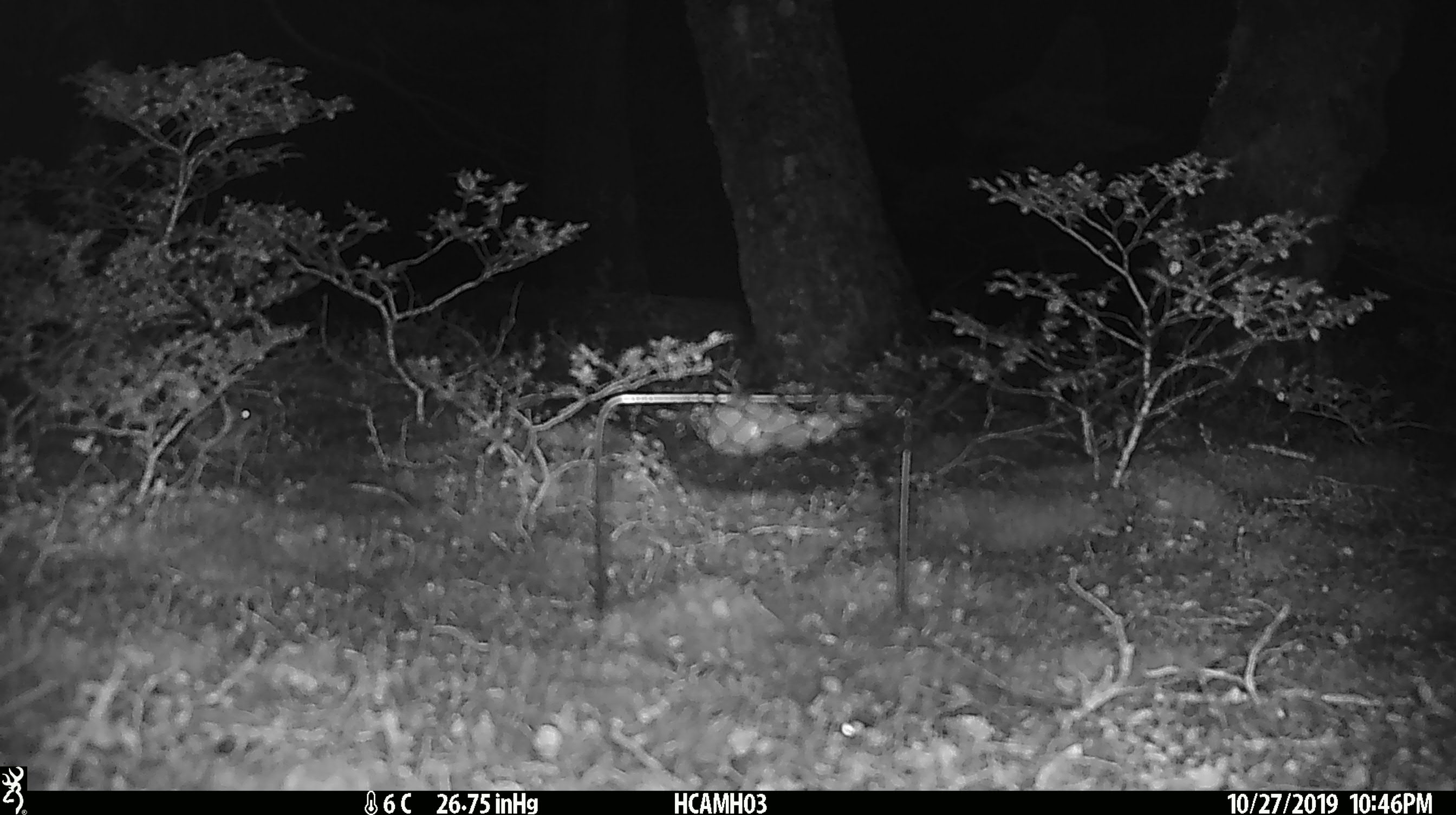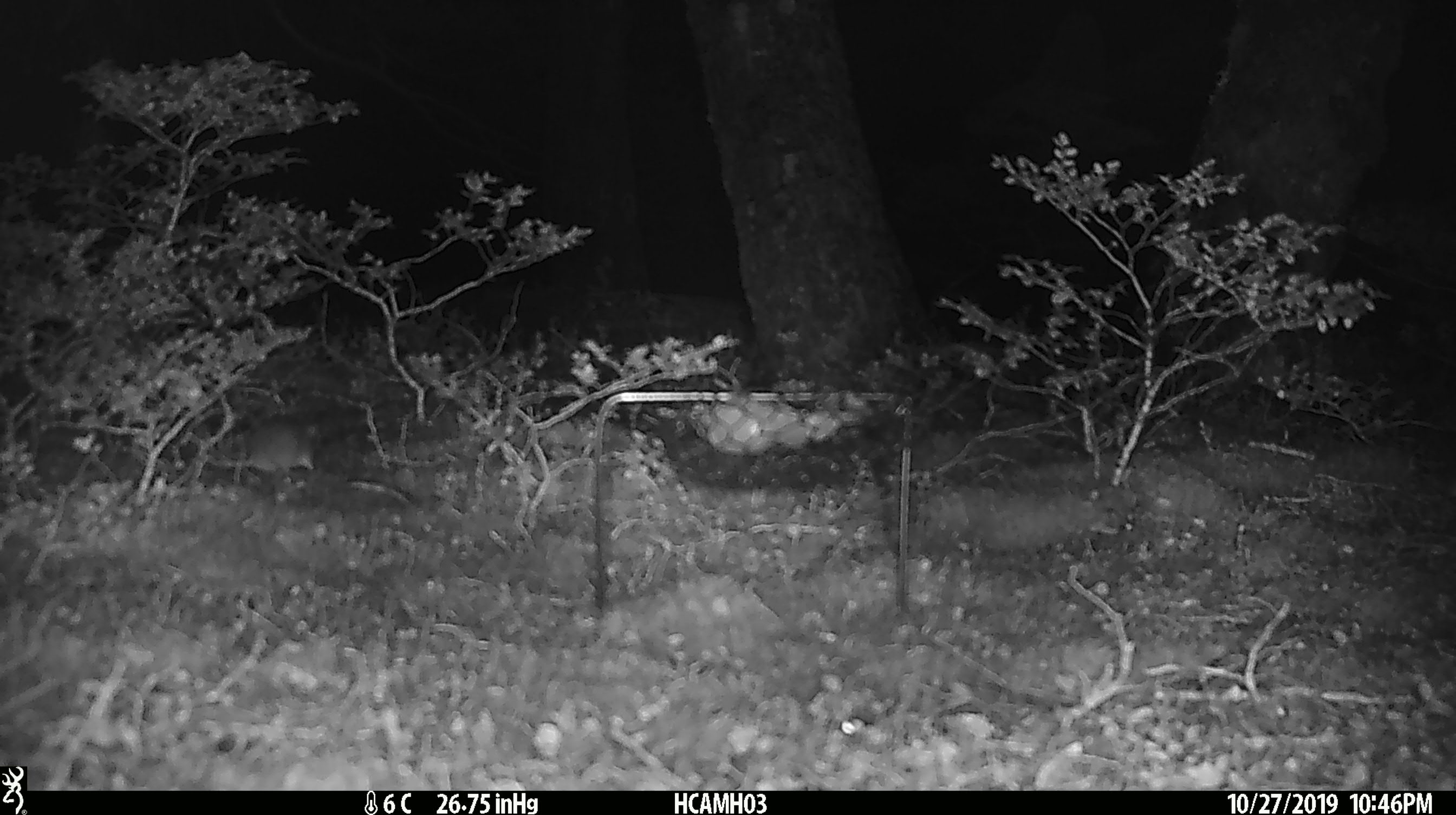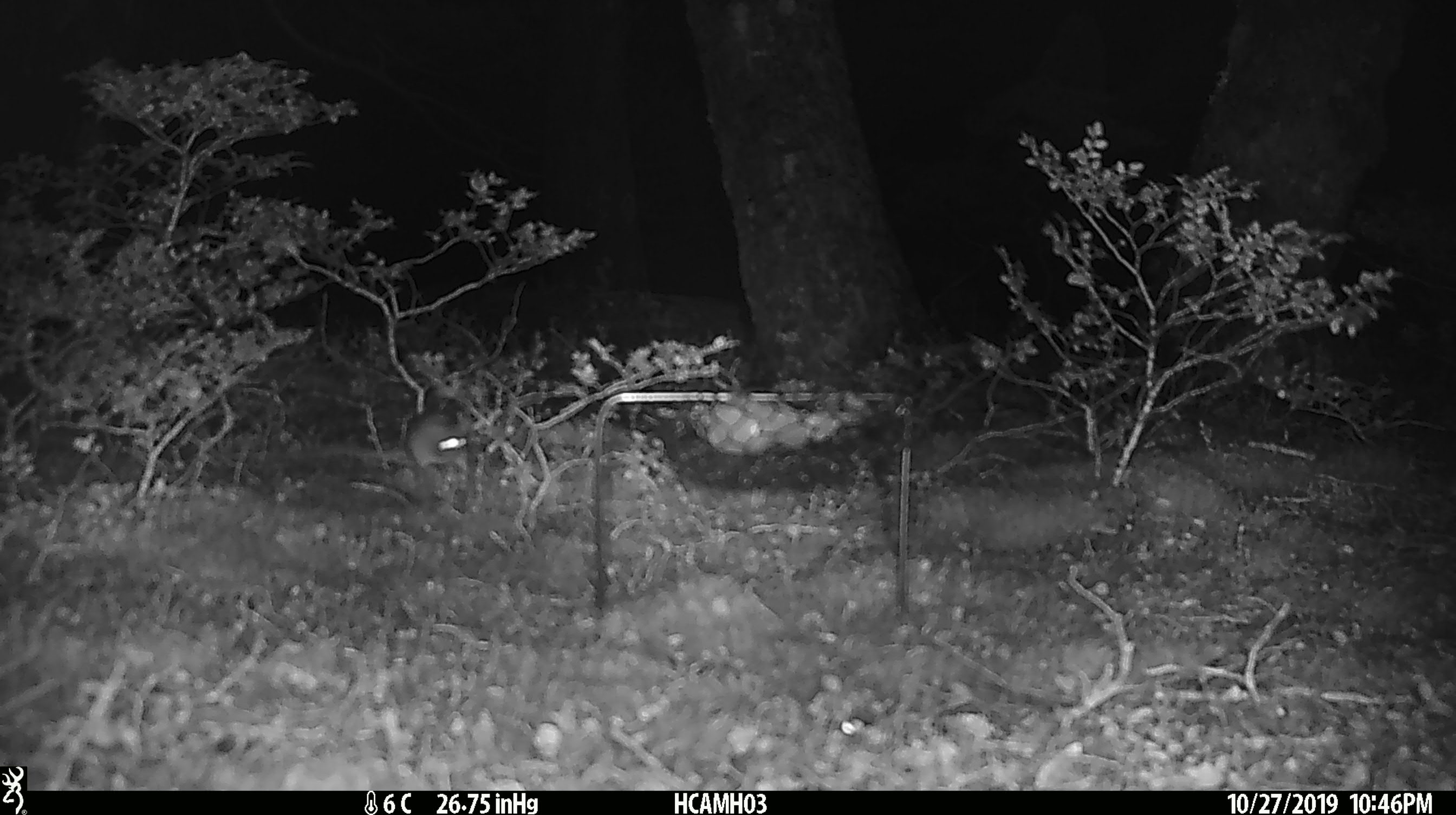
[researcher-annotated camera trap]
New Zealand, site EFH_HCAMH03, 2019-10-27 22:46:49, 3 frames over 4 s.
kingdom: Animalia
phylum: Chordata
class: Mammalia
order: Rodentia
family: Muridae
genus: Mus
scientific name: Mus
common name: mouse